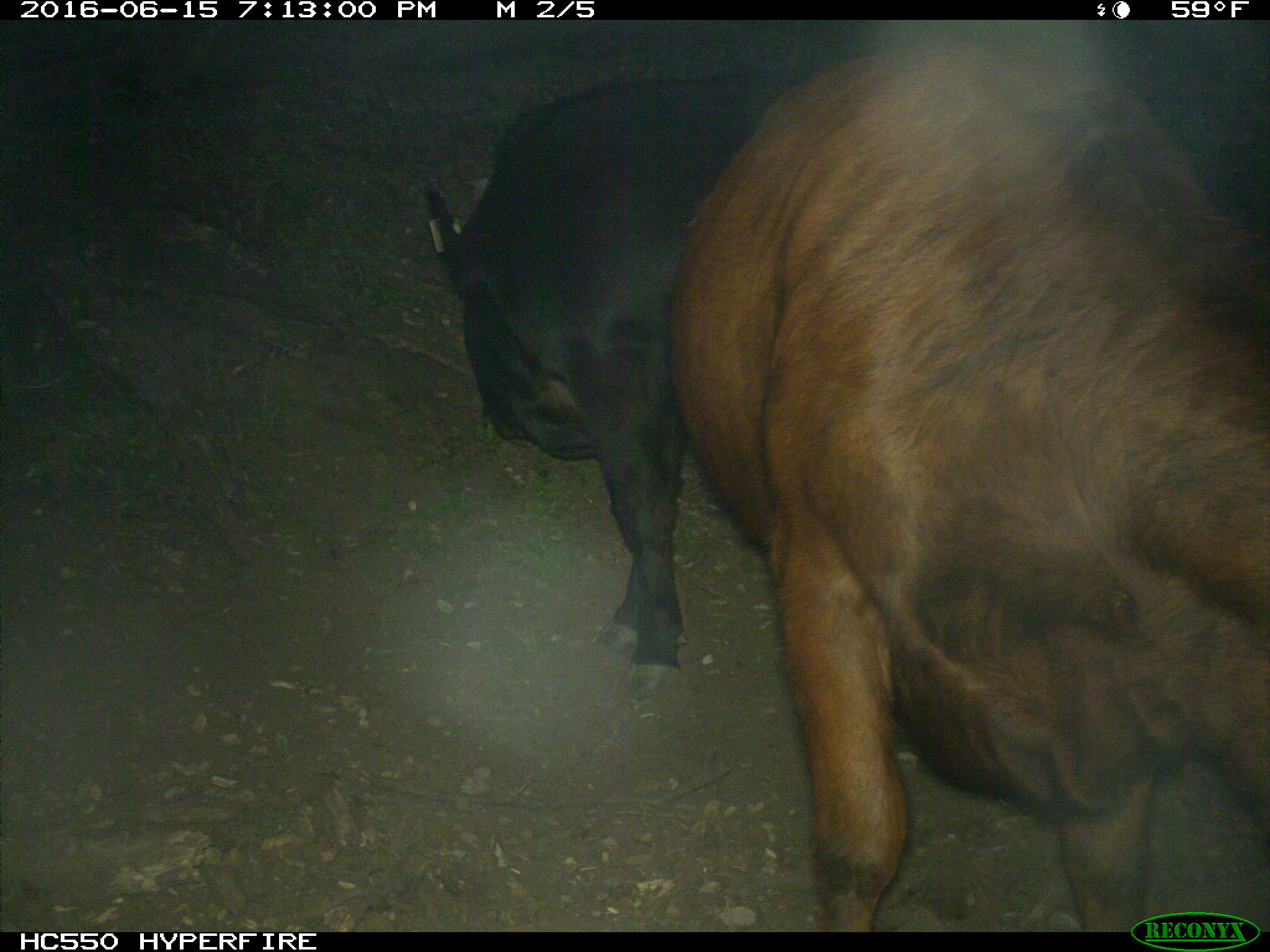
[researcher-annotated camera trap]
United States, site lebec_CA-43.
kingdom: Animalia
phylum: Chordata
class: Mammalia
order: Artiodactyla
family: Bovidae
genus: Bos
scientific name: Bos taurus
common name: domestic cow